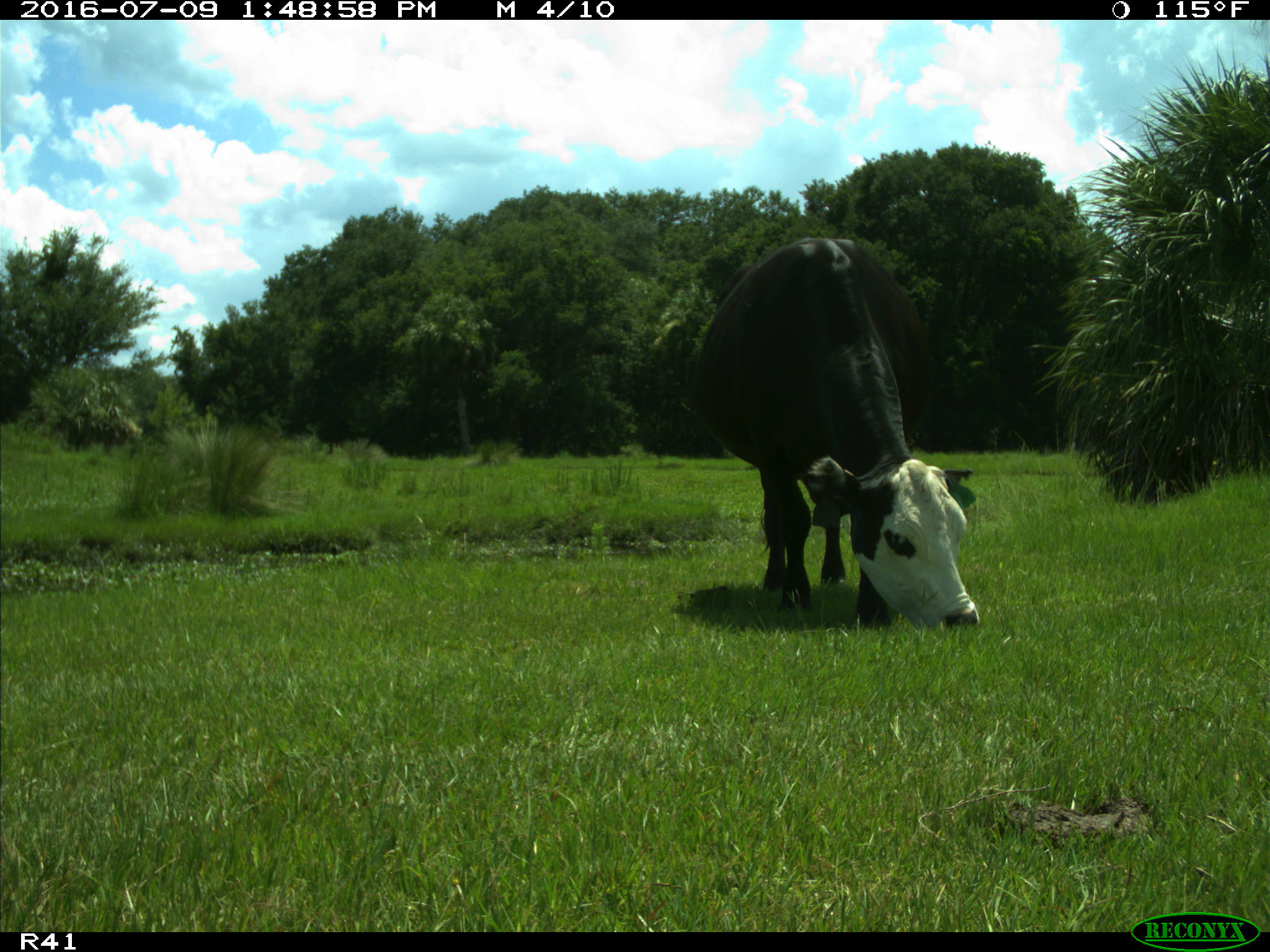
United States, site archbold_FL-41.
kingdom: Animalia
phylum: Chordata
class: Mammalia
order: Artiodactyla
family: Bovidae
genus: Bos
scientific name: Bos taurus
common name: domestic cow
Bos taurus (domestic cow).